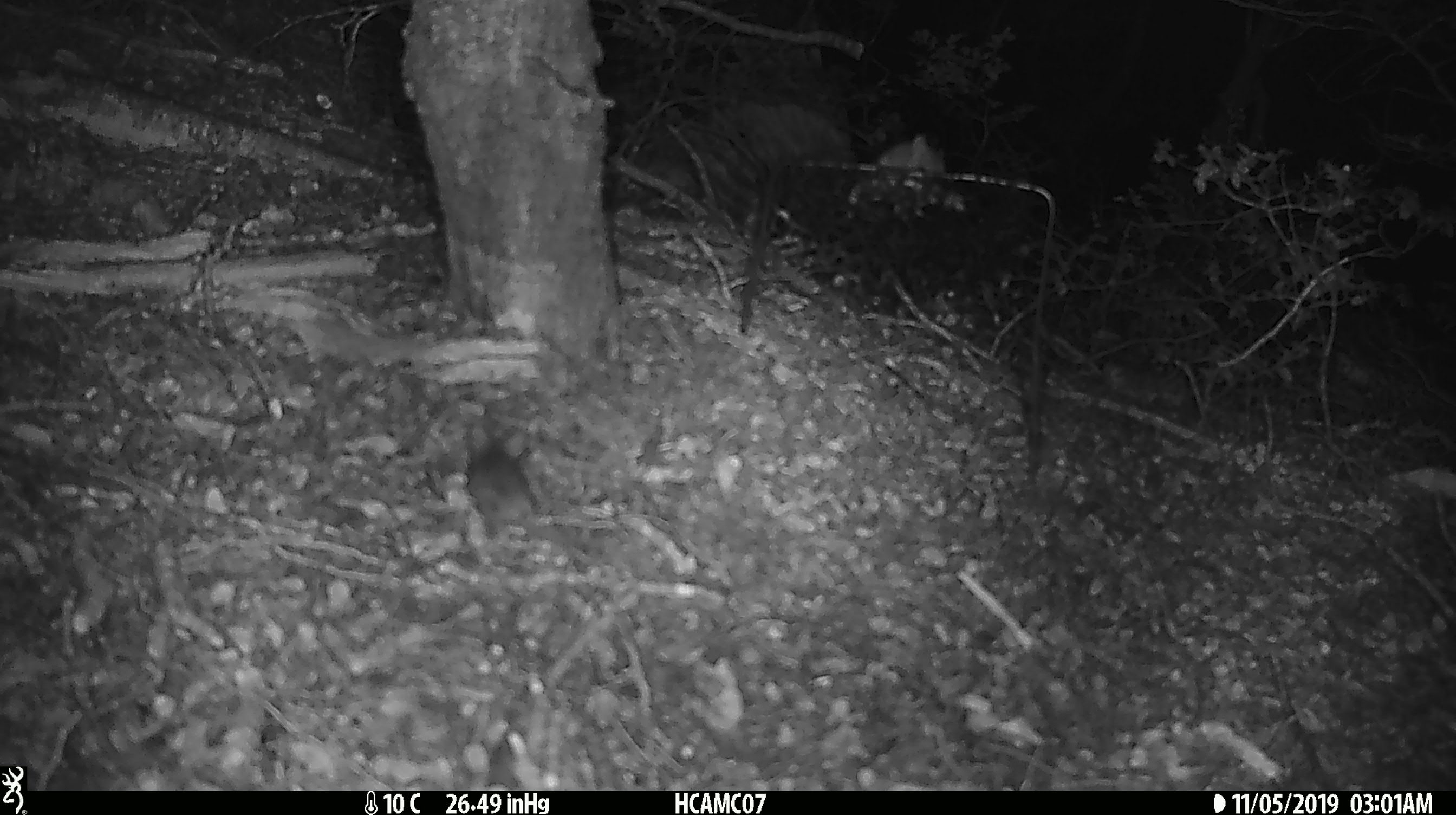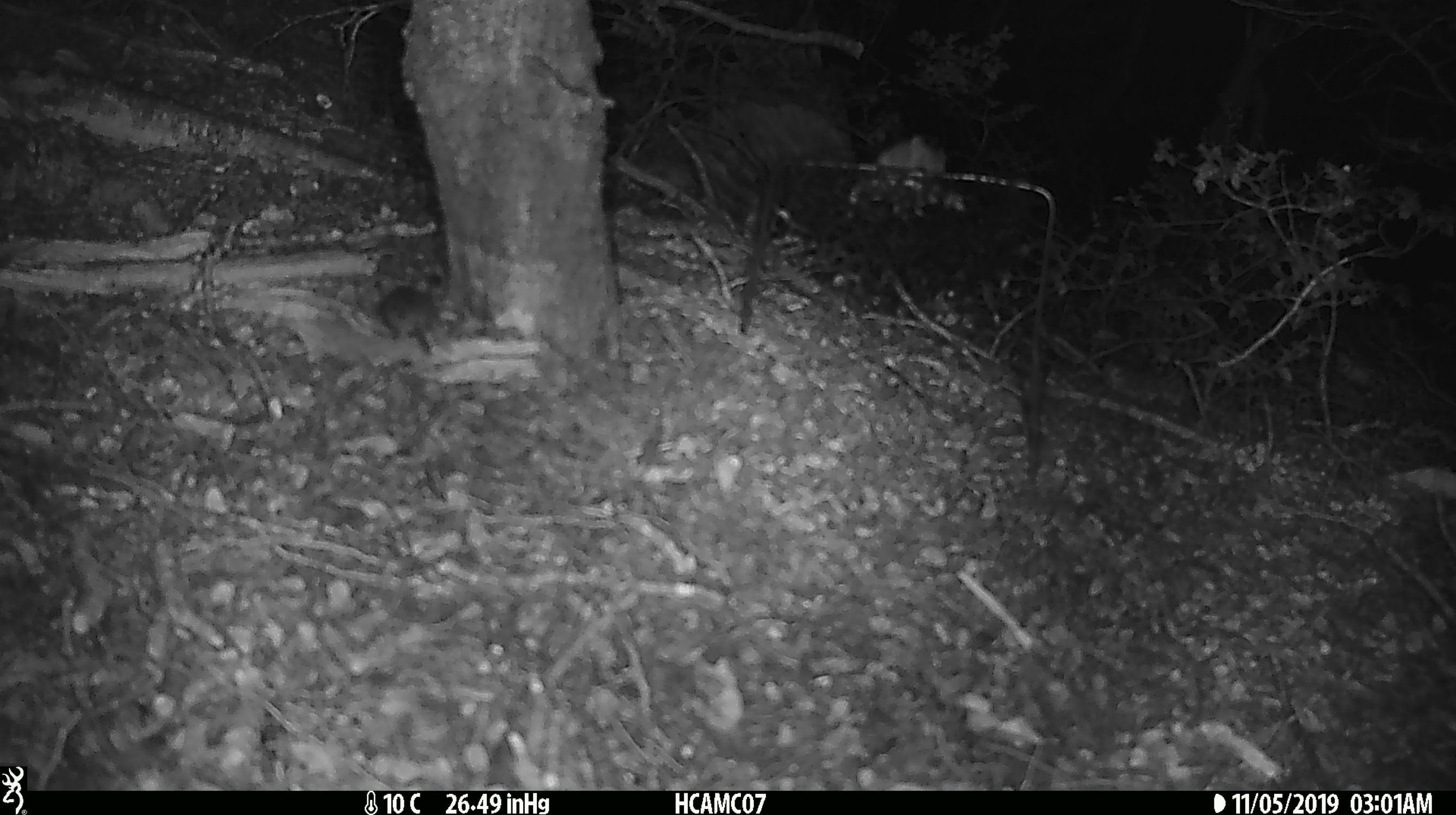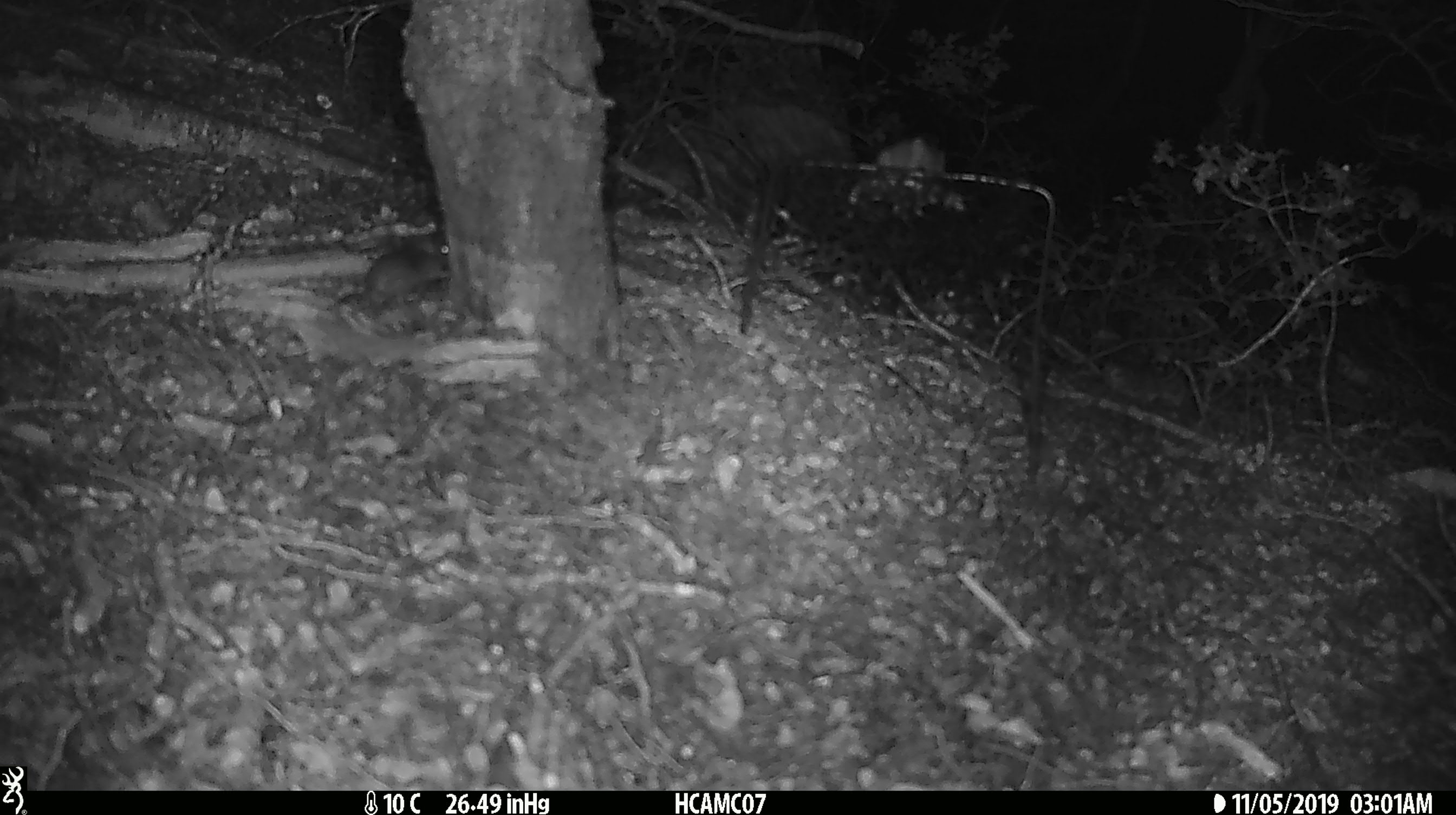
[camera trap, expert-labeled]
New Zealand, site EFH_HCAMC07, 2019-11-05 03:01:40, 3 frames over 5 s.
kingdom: Animalia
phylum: Chordata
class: Mammalia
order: Rodentia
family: Muridae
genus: Mus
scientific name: Mus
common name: mouse